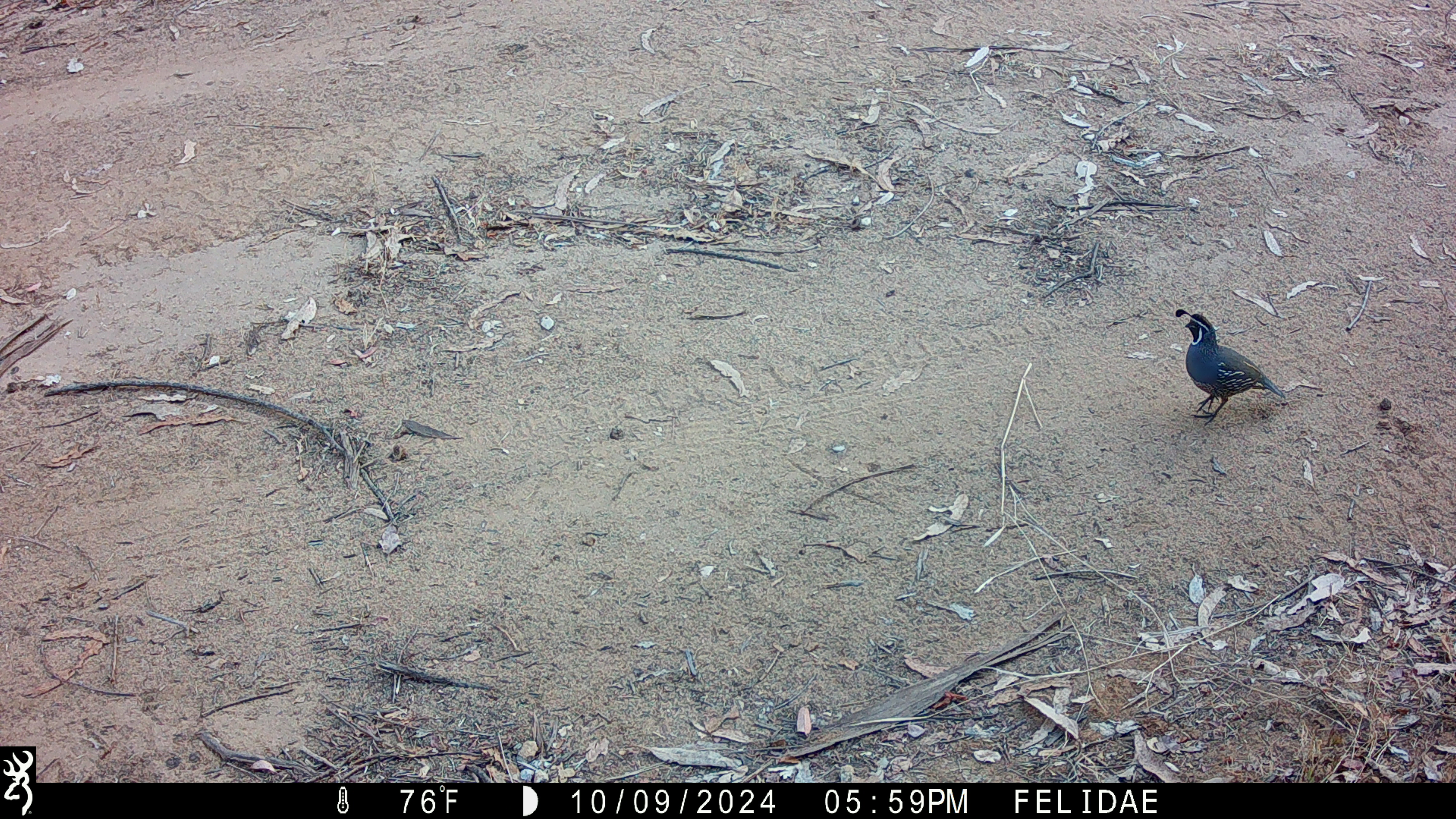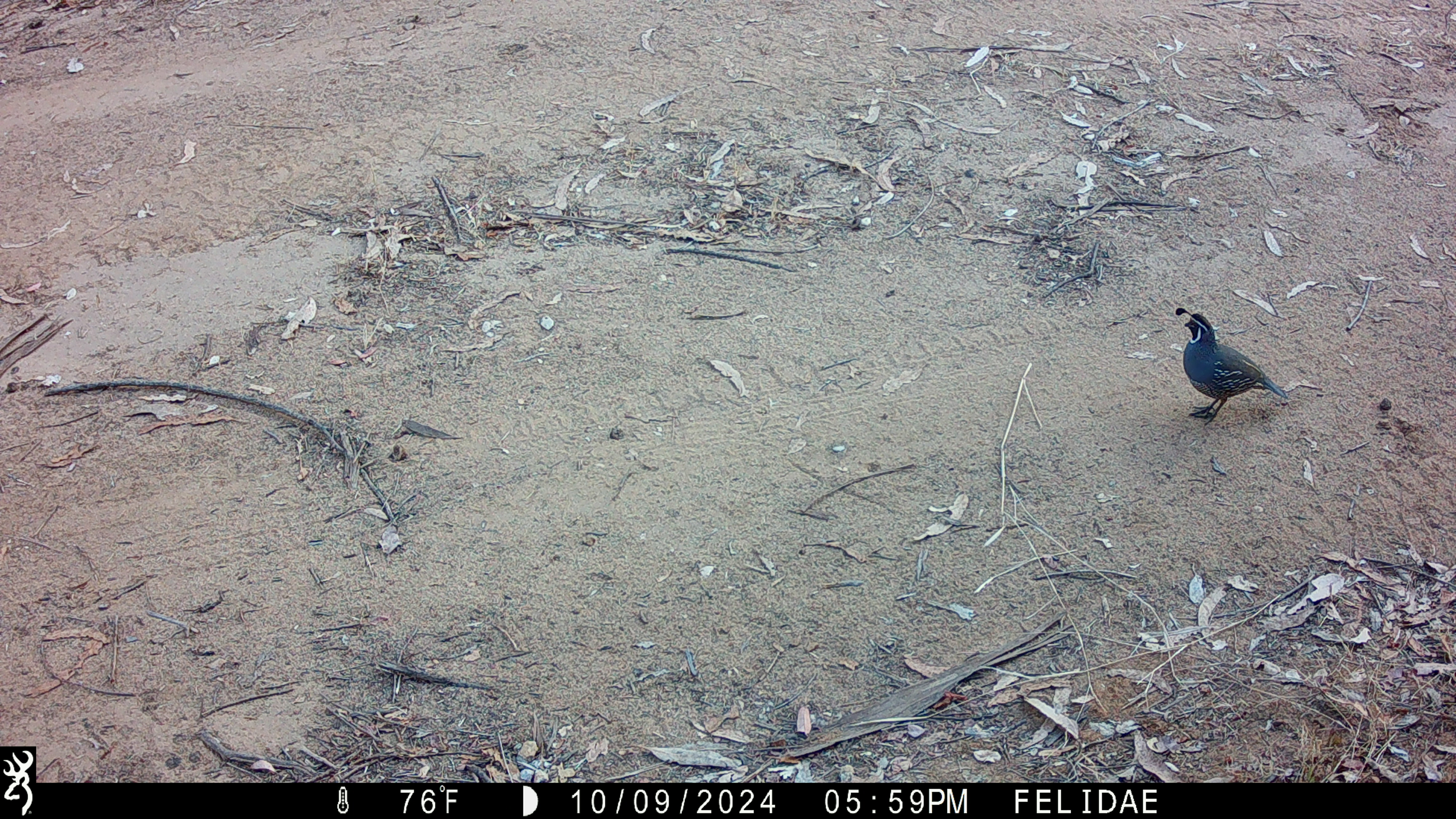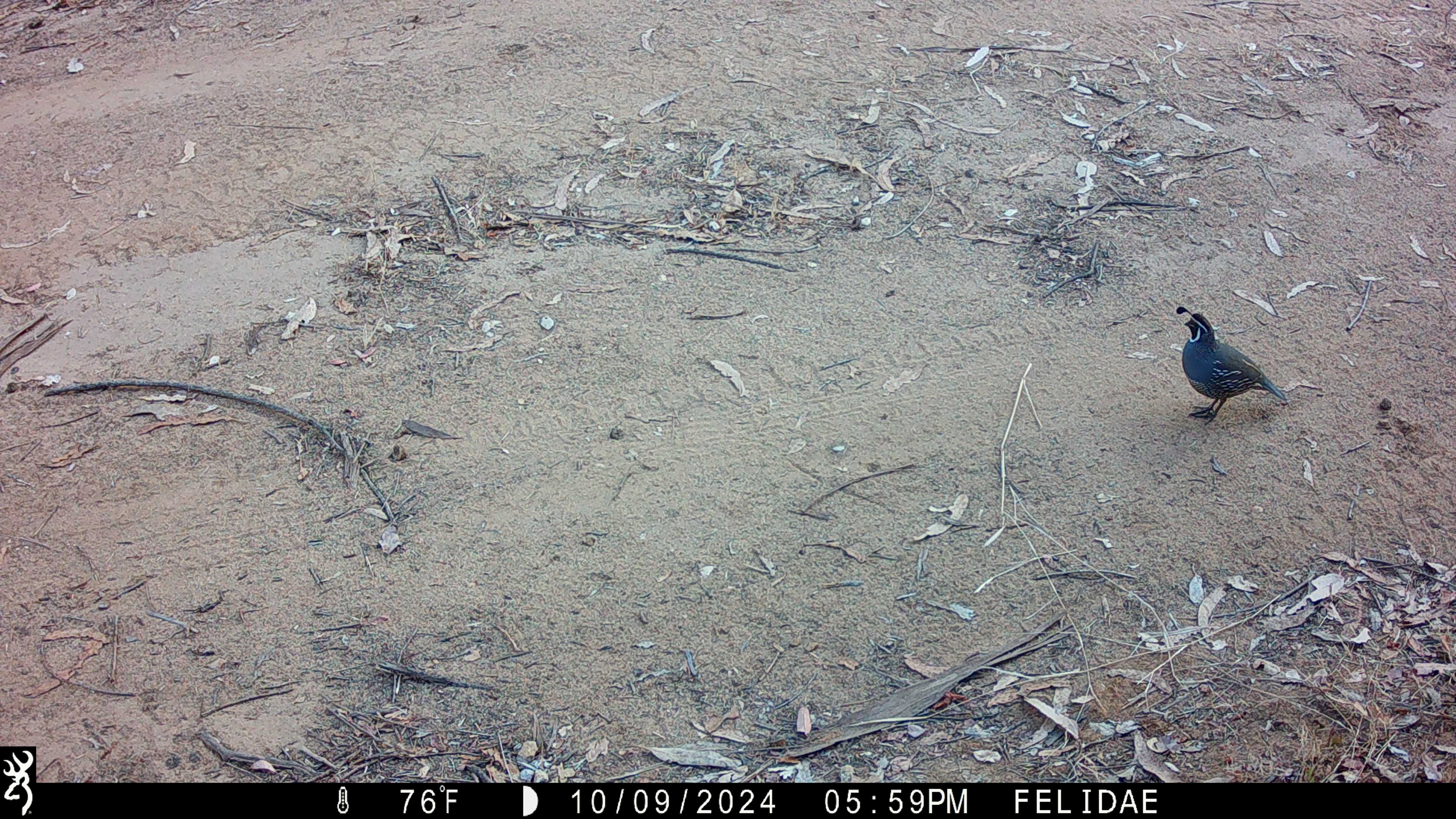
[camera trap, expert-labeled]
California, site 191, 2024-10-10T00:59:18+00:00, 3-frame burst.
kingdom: Animalia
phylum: Chordata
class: Aves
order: Galliformes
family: Odontophoridae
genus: Callipepla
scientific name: Callipepla californica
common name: california quail